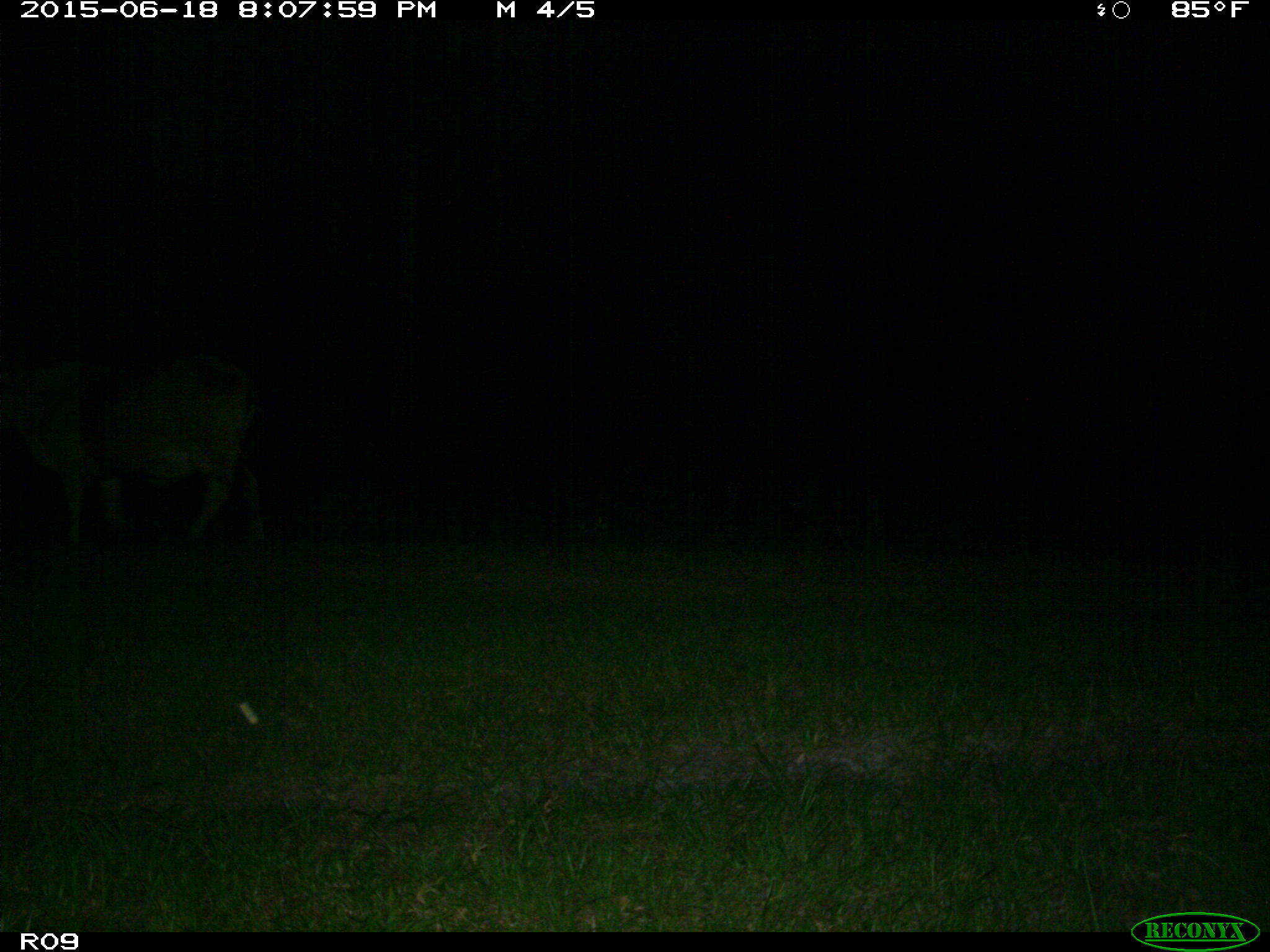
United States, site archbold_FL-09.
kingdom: Animalia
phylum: Chordata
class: Mammalia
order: Artiodactyla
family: Bovidae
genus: Bos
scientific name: Bos taurus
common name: domestic cow